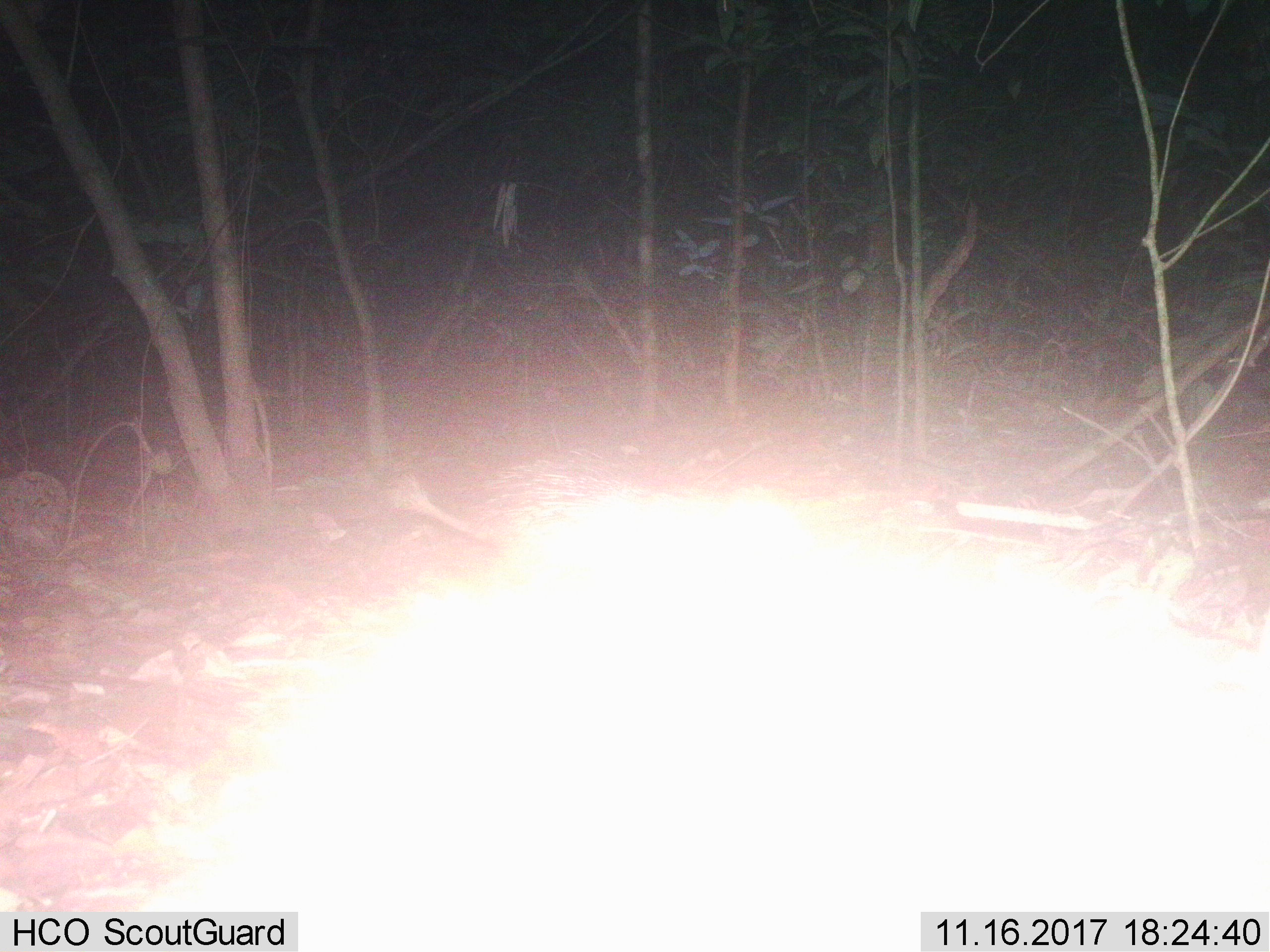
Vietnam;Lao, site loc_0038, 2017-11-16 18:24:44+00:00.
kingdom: Animalia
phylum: Chordata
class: Mammalia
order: Rodentia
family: Hystricidae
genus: Atherurus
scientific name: Atherurus macrourus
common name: asiatic brush-tailed porcupine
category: asiatic brush tailed porcupine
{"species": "asiatic brush tailed porcupine (asiatic brush-tailed porcupine) (Atherurus macrourus)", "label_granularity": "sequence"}